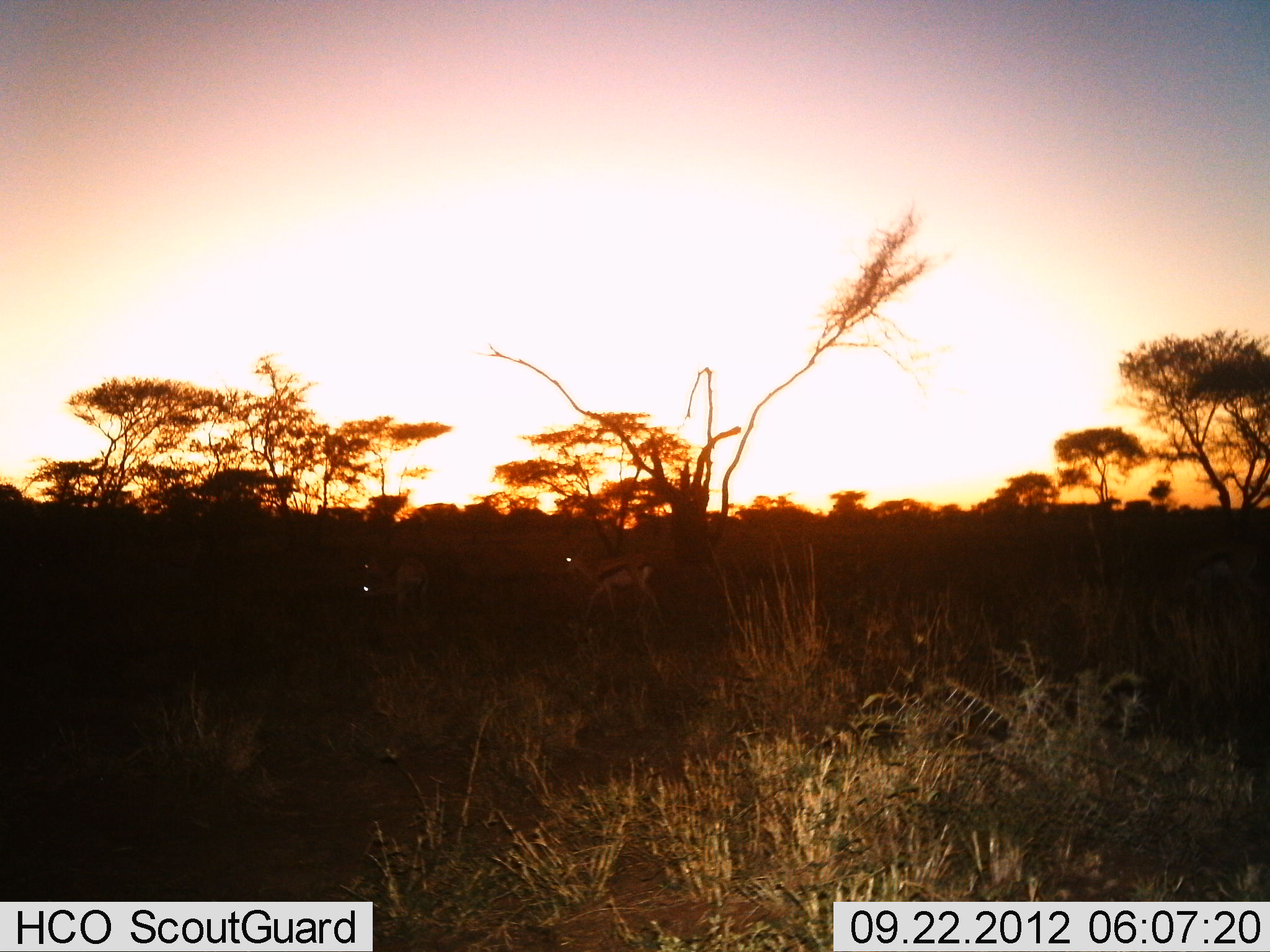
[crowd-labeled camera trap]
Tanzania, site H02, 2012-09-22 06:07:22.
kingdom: Animalia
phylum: Chordata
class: Mammalia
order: Artiodactyla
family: Bovidae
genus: Eudorcas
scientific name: Eudorcas thomsonii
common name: thomson's gazelle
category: gazellethomsons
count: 2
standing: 40%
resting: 0%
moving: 60%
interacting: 0%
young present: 0%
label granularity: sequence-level